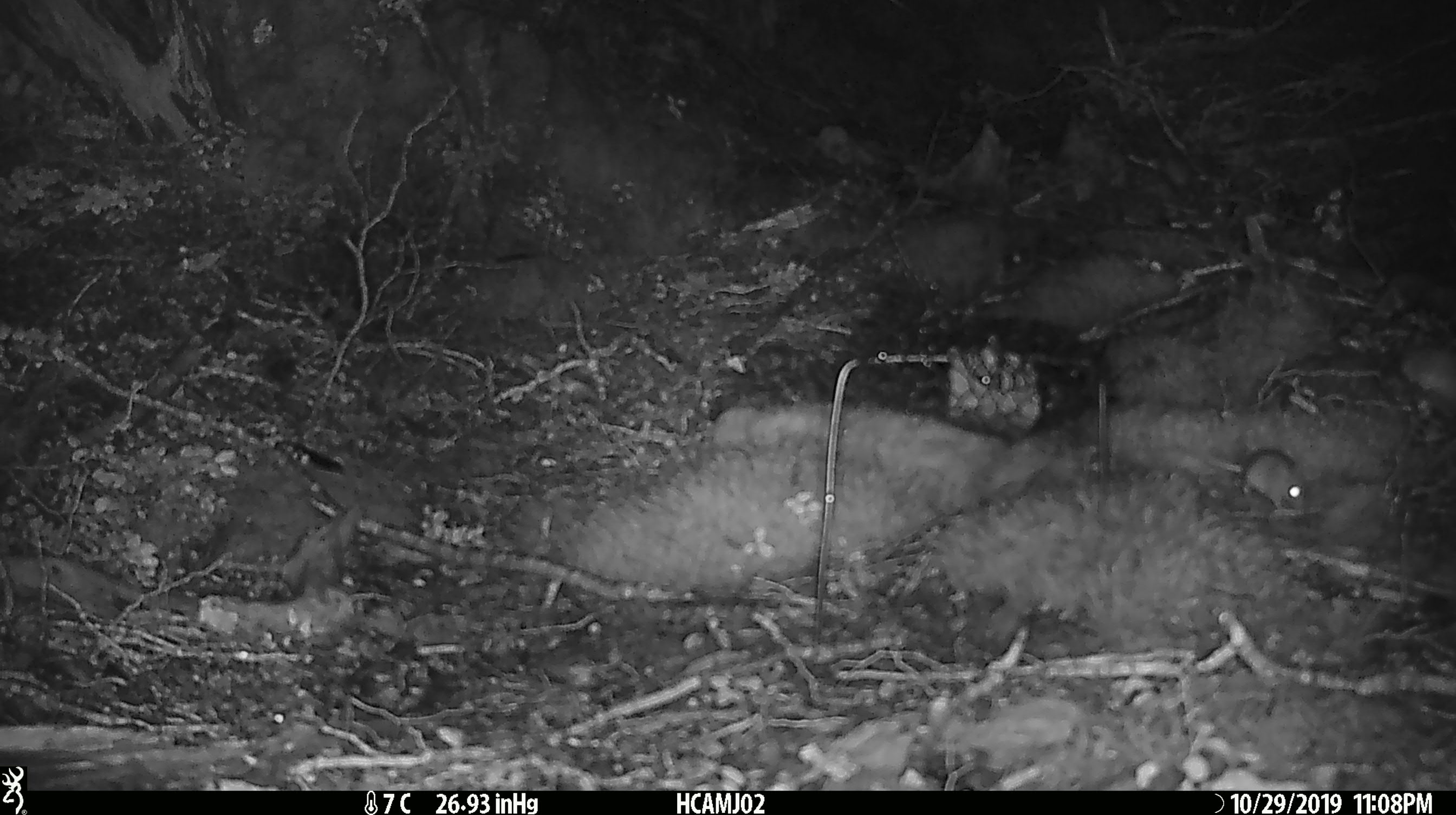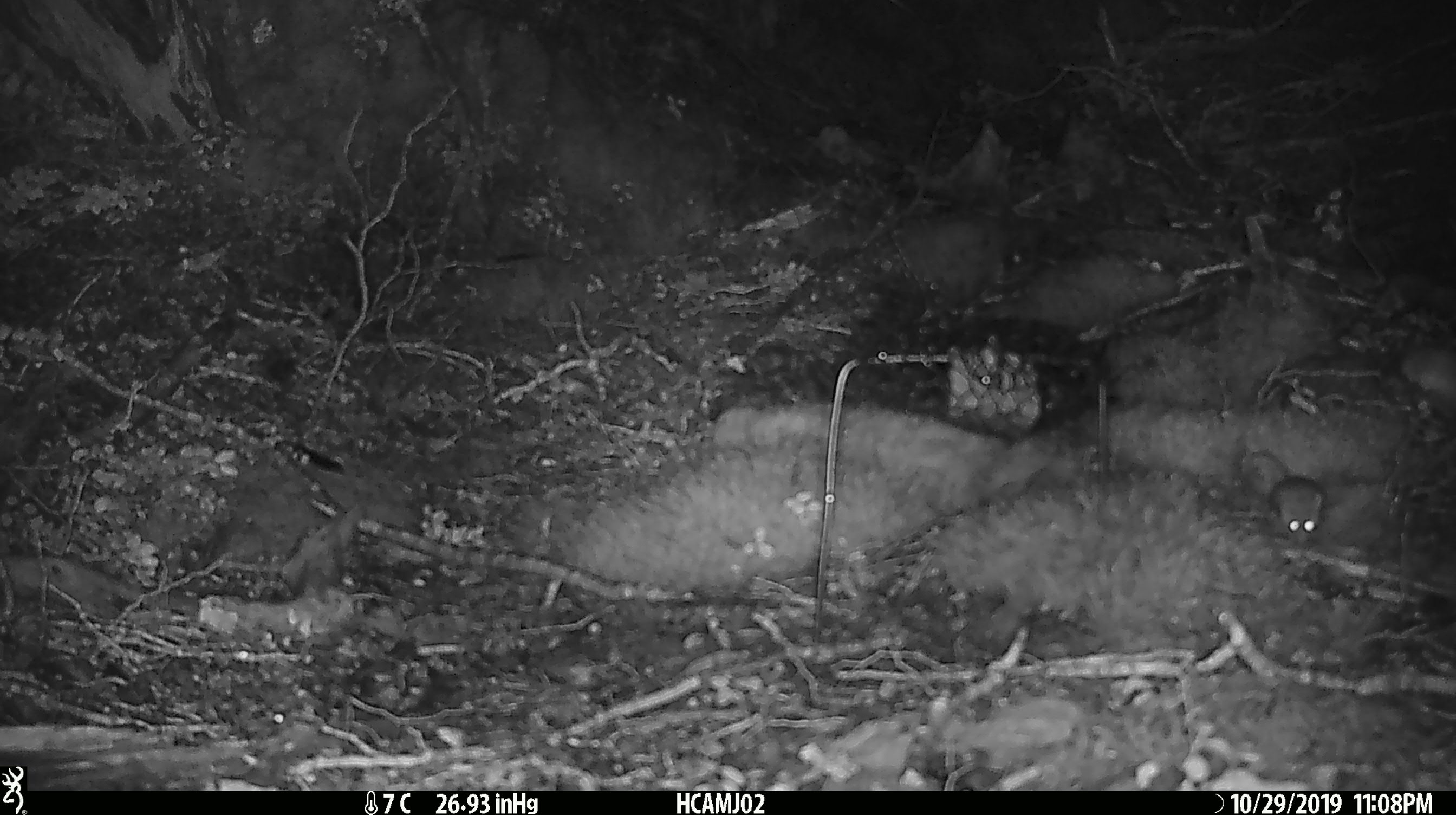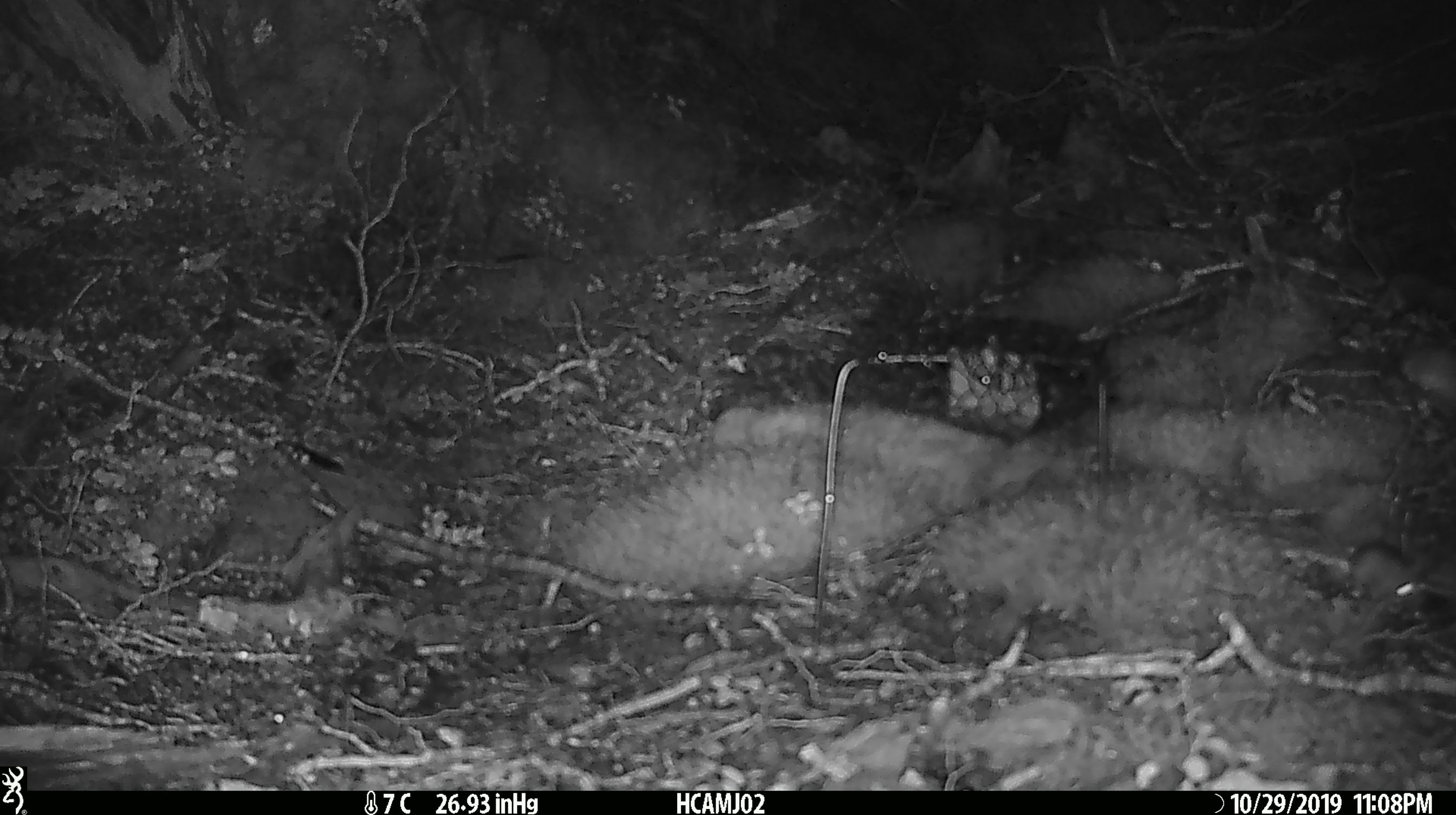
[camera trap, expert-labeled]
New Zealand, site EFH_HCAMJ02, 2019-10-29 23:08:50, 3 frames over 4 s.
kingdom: Animalia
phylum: Chordata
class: Mammalia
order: Rodentia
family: Muridae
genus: Mus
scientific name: Mus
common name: mouse